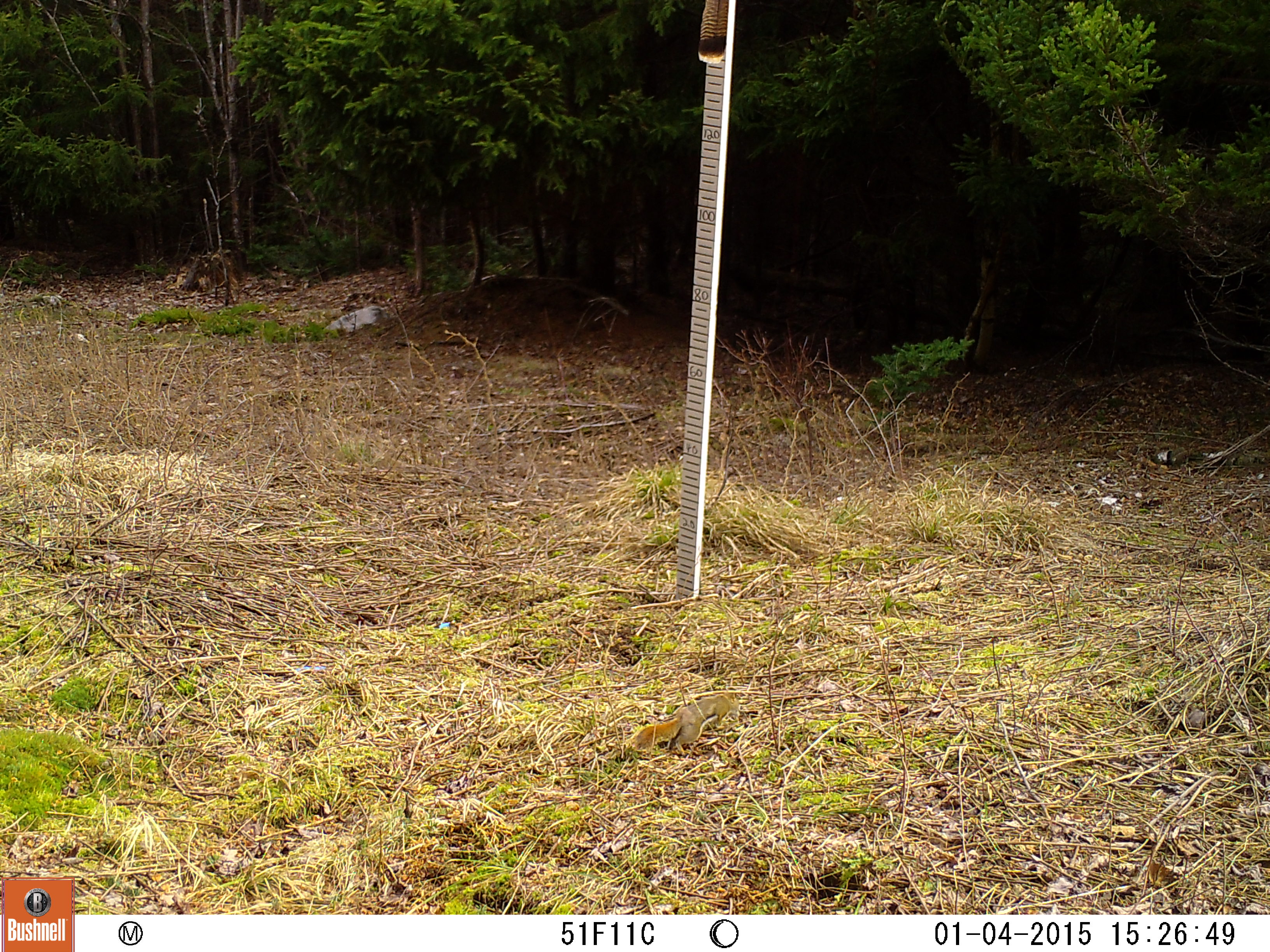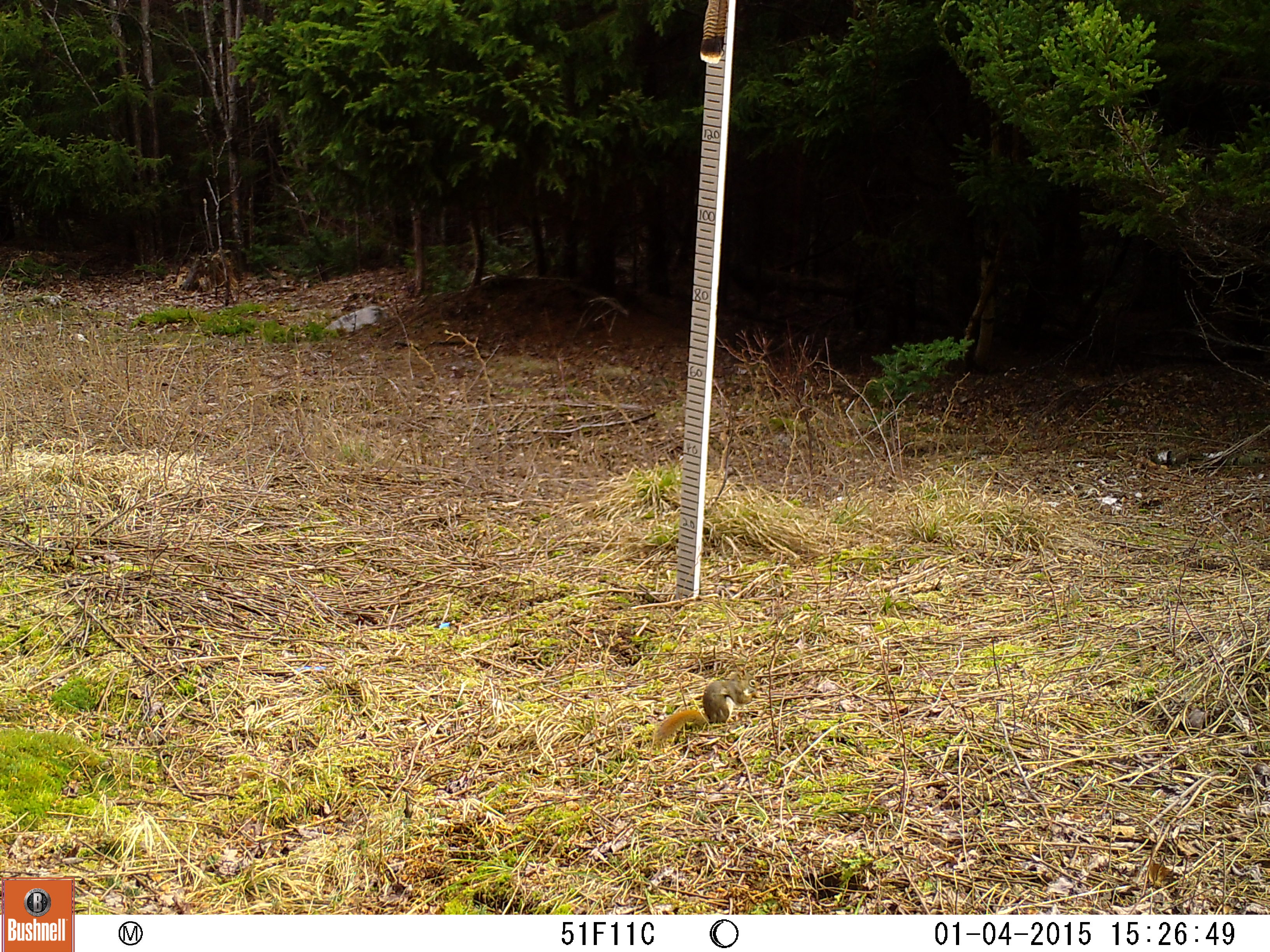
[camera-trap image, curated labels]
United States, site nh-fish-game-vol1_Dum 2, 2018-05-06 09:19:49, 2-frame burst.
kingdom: Animalia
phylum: Chordata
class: Mammalia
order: Rodentia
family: Sciuridae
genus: Tamiasciurus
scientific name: Tamiasciurus hudsonicus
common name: red squirrel